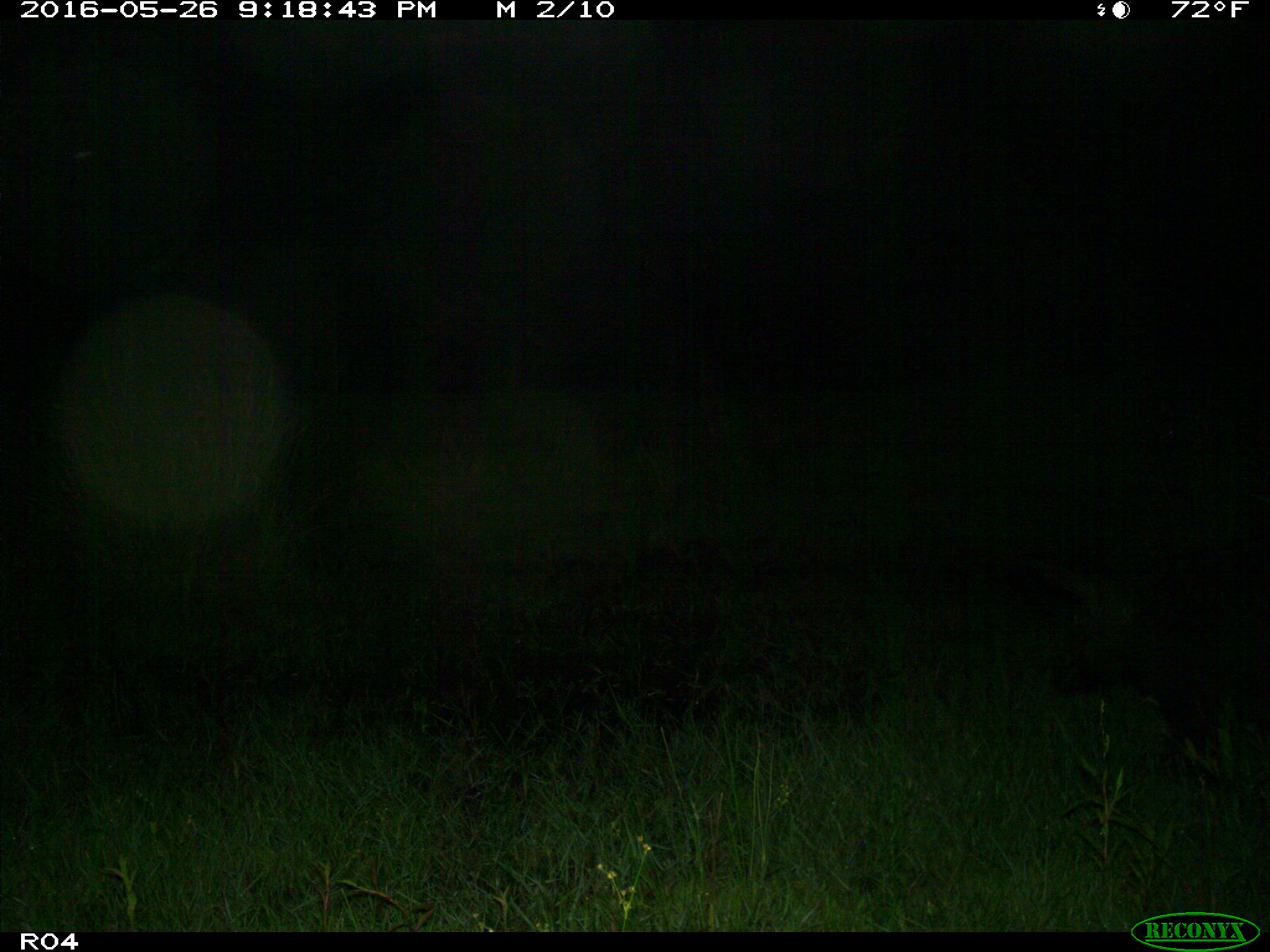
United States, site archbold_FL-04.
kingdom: Animalia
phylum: Chordata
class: Mammalia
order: Artiodactyla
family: Suidae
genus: Sus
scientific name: Sus scrofa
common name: wild boar